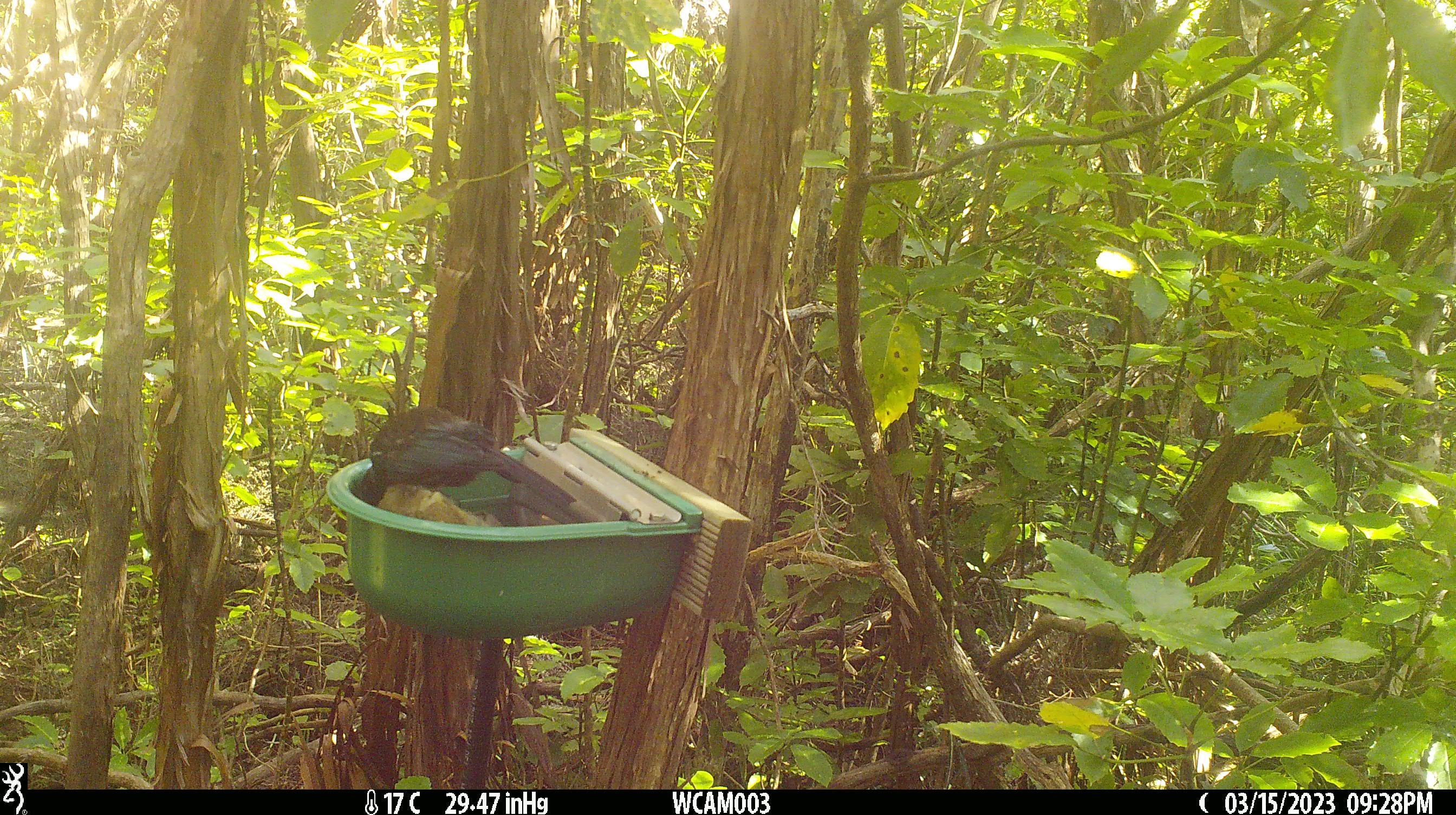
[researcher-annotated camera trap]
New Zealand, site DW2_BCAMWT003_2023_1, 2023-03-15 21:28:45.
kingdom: Animalia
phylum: Chordata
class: Aves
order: Passeriformes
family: Meliphagidae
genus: Prosthemadera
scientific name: Prosthemadera novaeseelandiae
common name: tui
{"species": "tui (Prosthemadera novaeseelandiae)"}